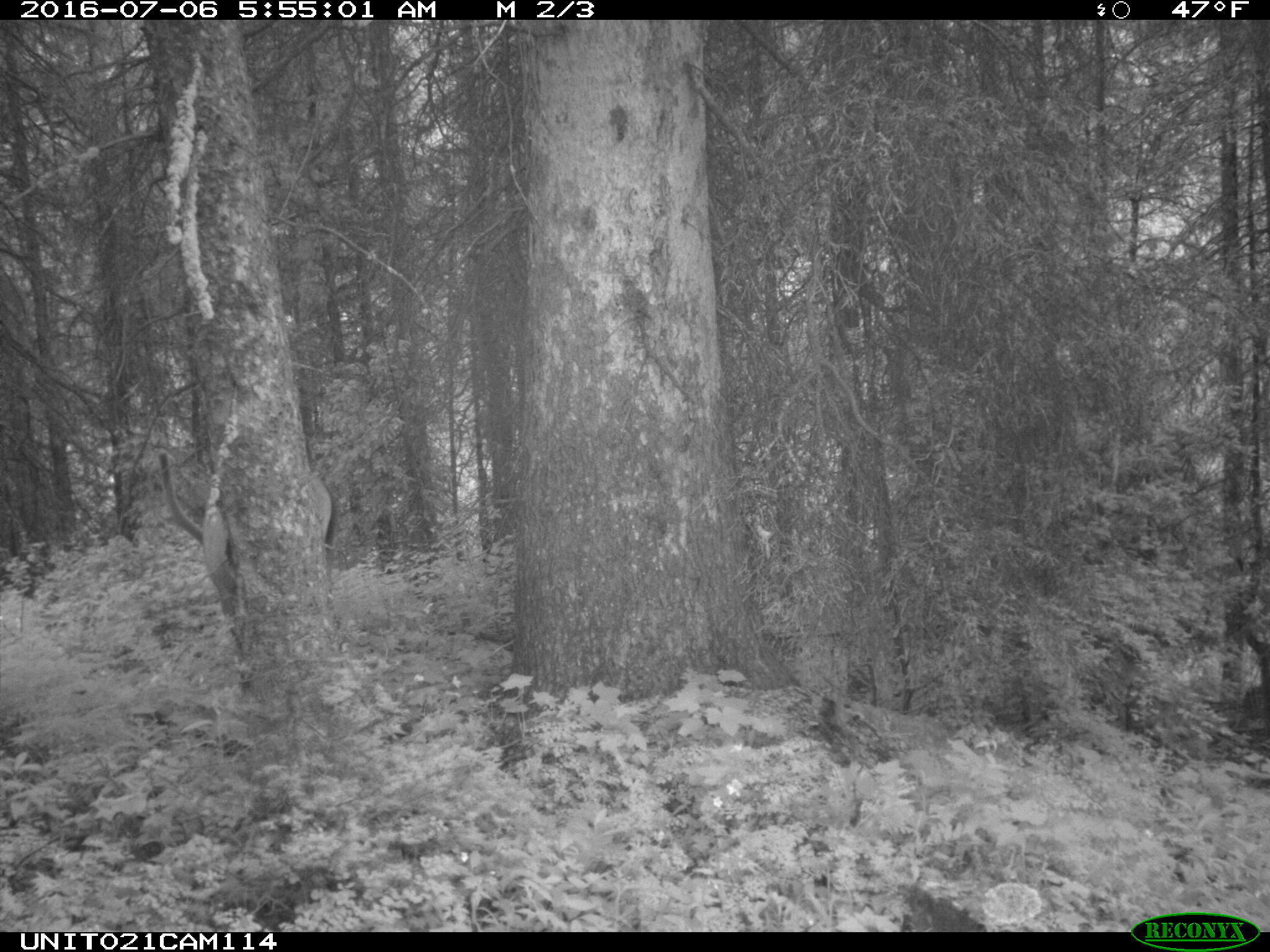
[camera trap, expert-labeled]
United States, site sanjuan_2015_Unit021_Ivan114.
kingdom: Animalia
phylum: Chordata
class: Mammalia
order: Artiodactyla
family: Cervidae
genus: Cervus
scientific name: Cervus elaphus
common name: red deer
Cervus elaphus (red deer).